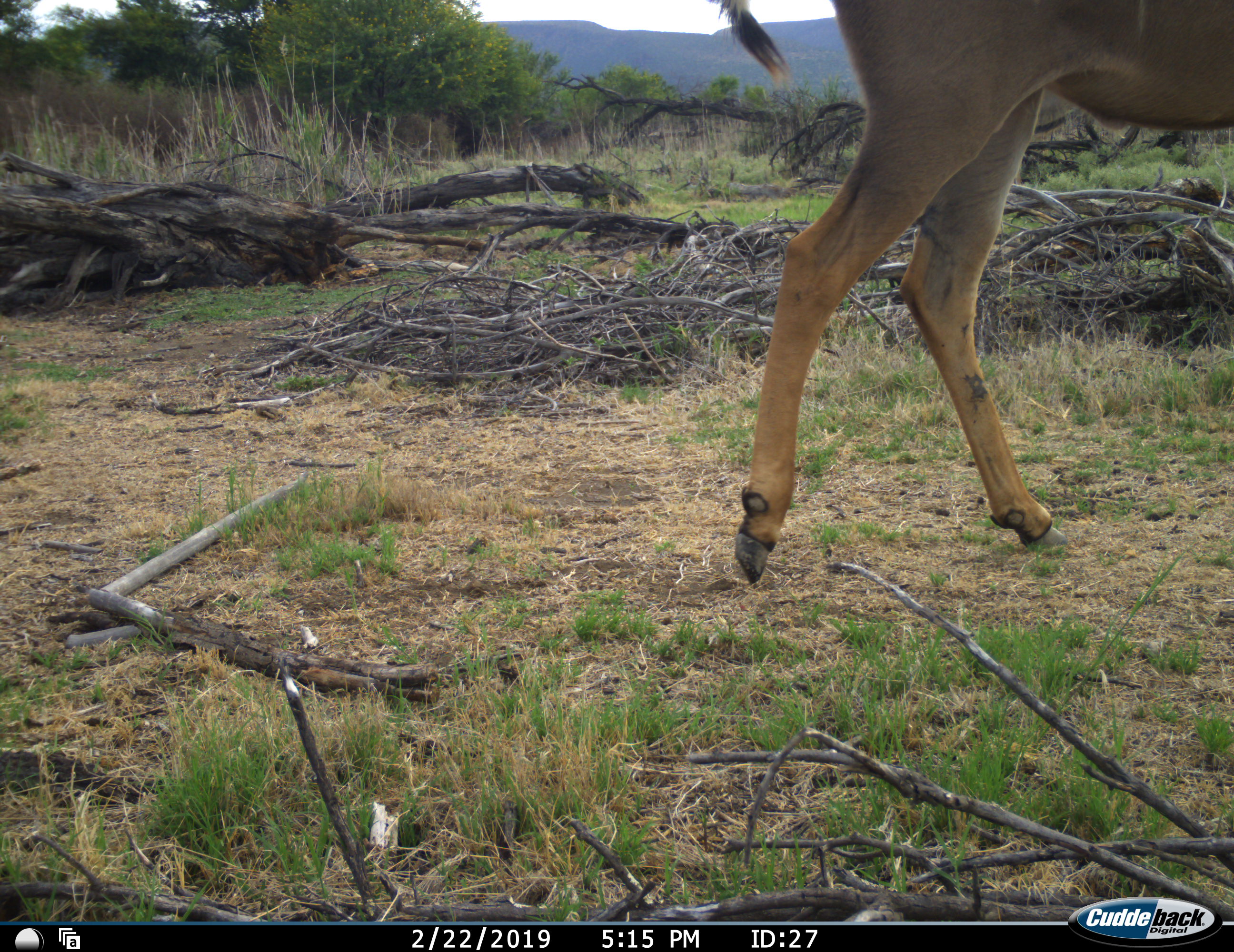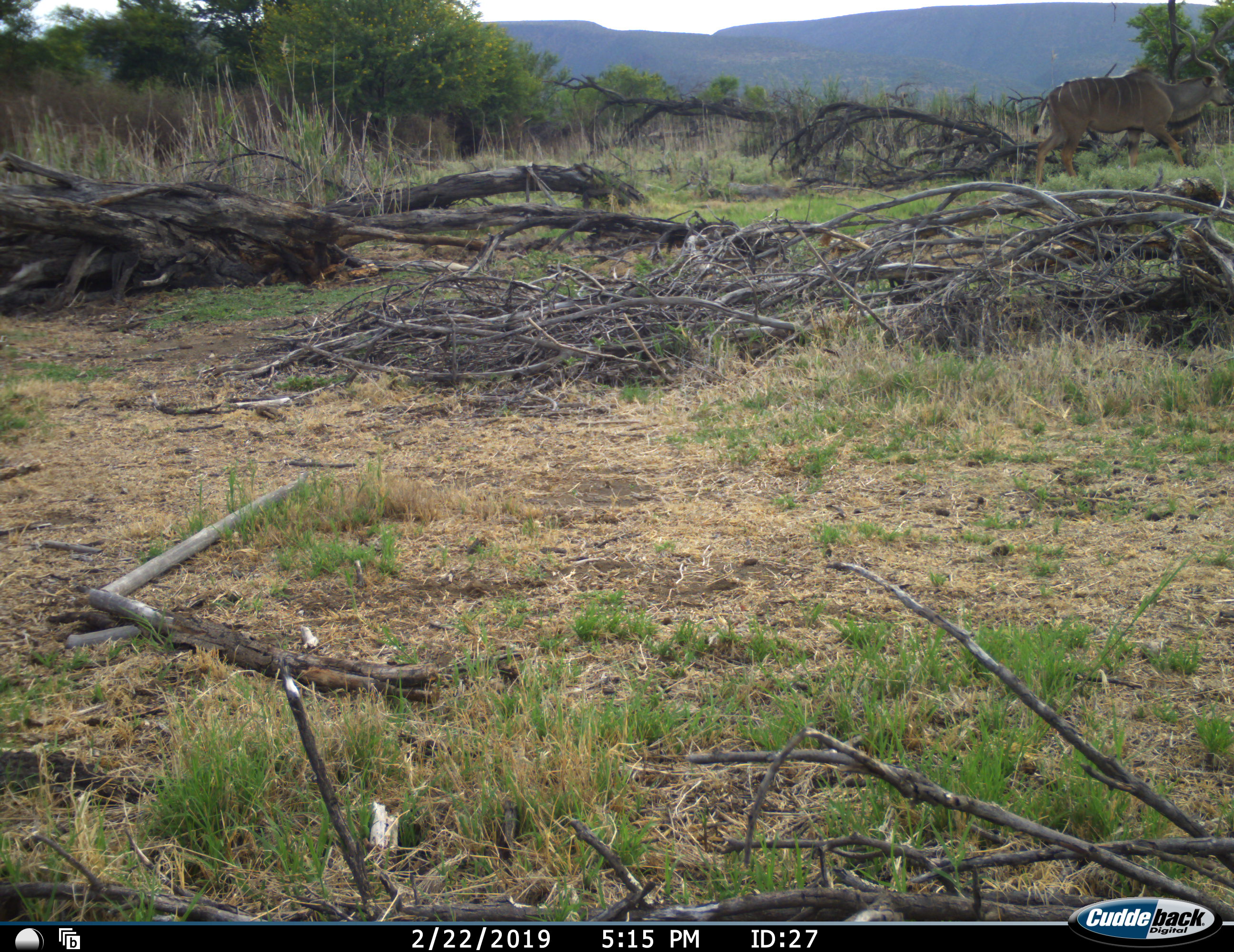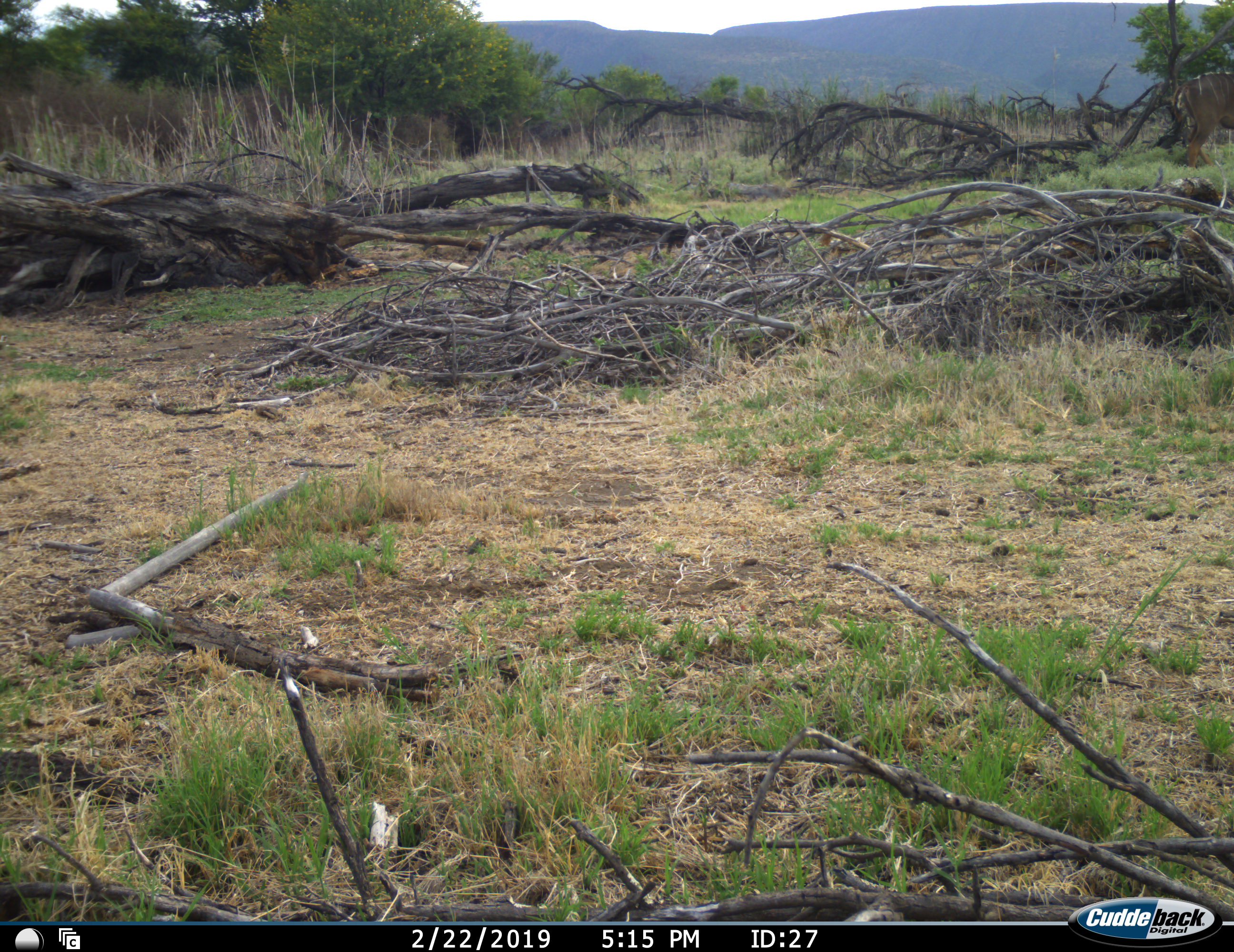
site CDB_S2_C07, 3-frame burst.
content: unidentified animal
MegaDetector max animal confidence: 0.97